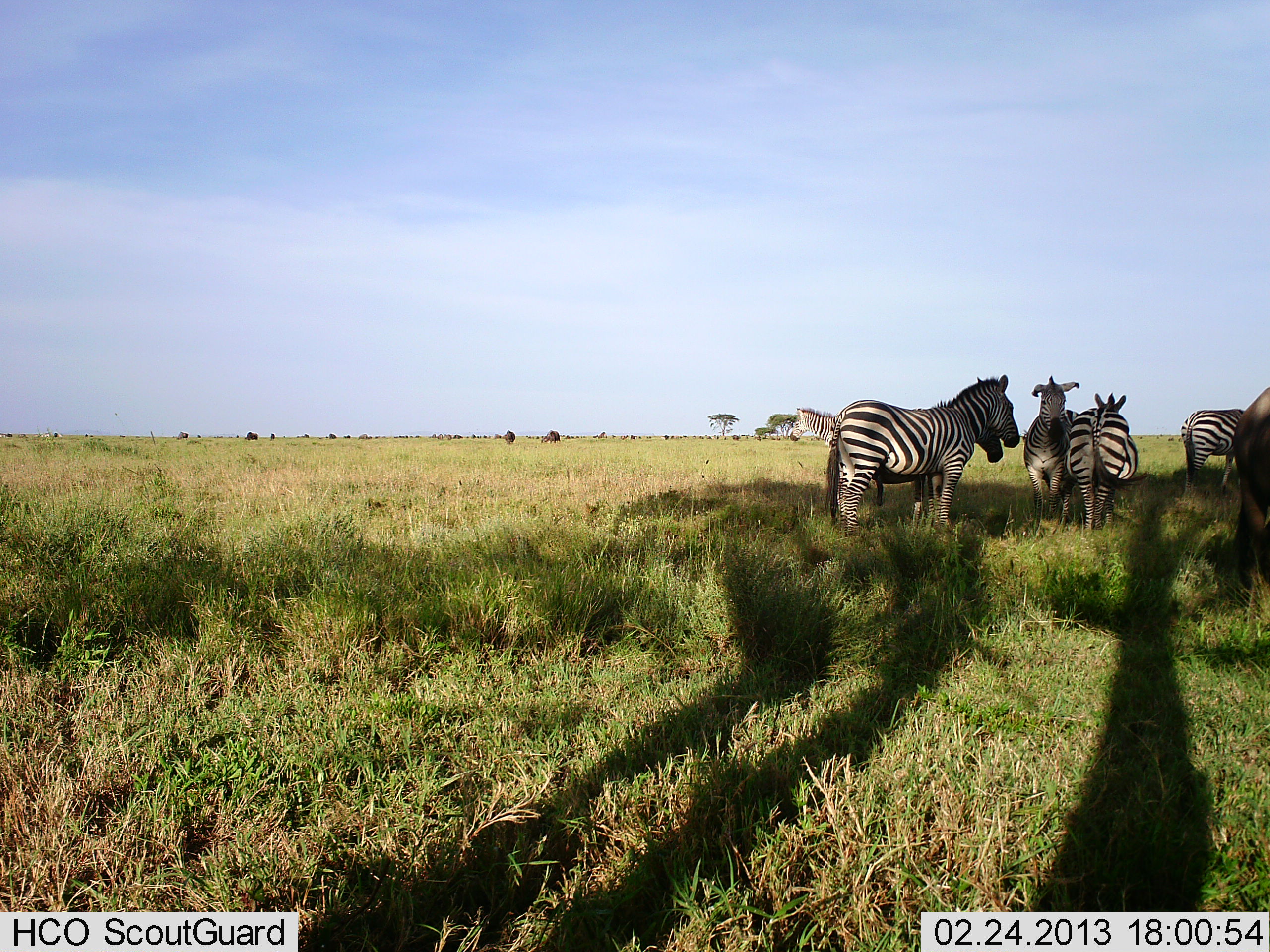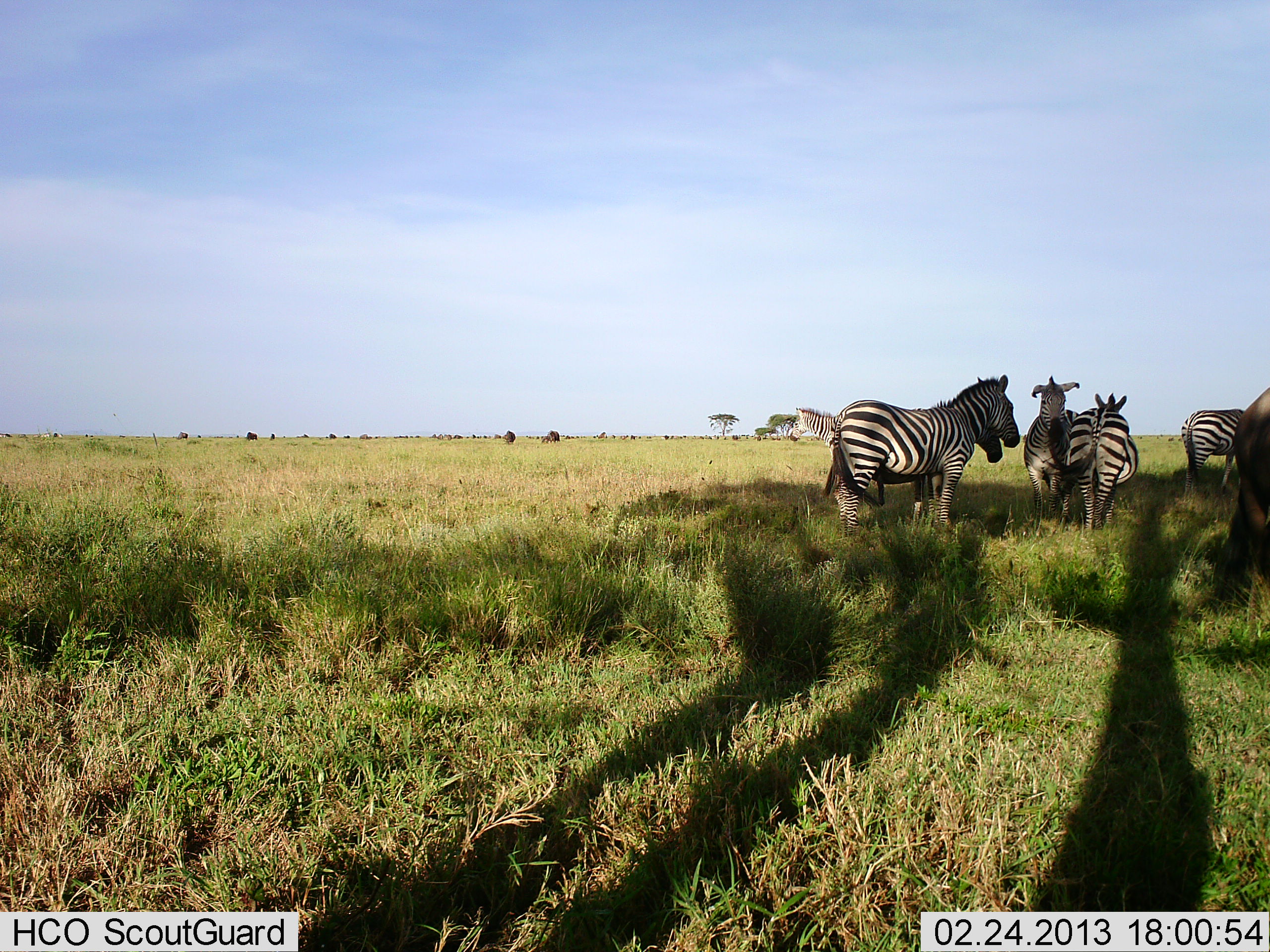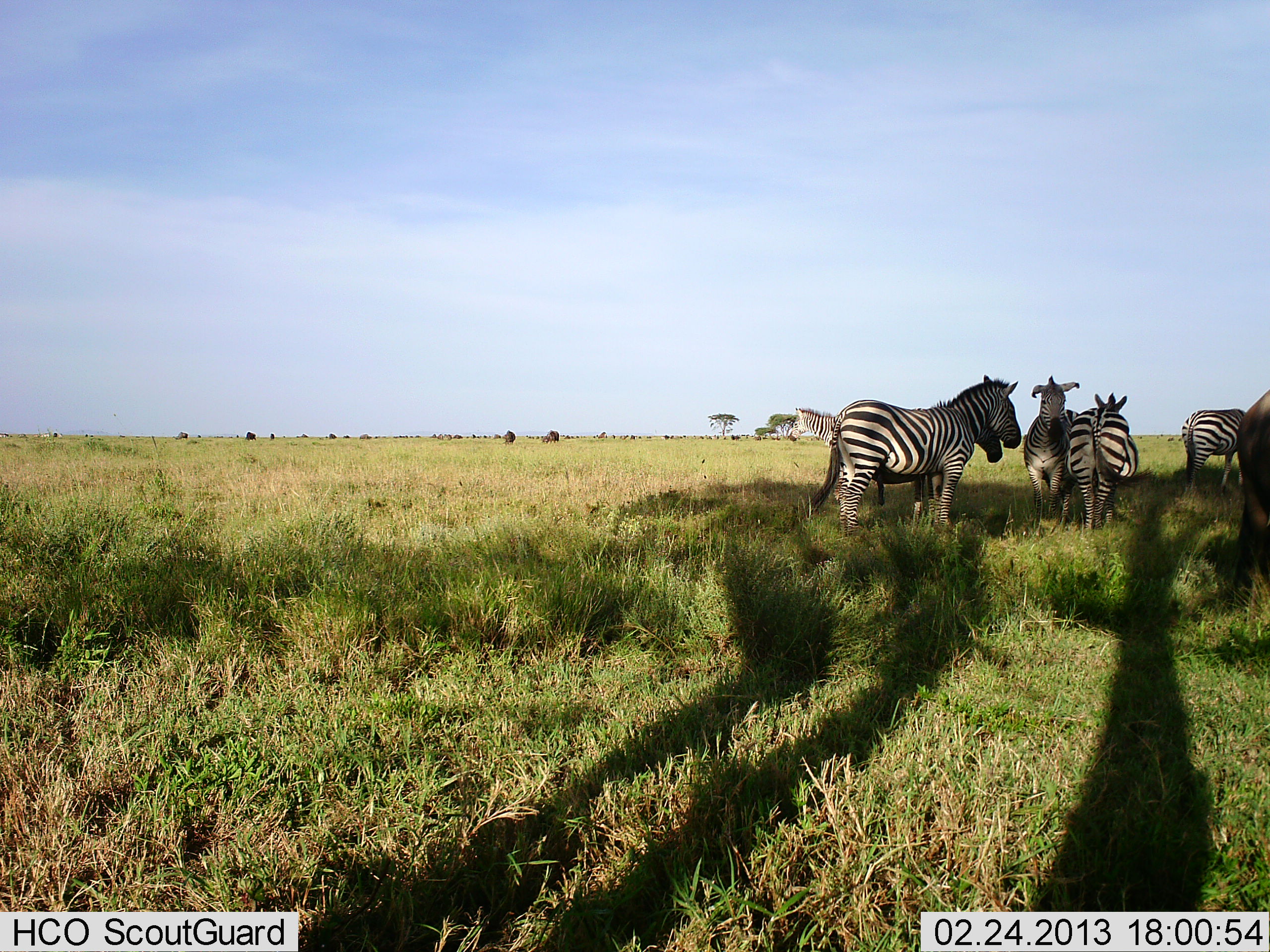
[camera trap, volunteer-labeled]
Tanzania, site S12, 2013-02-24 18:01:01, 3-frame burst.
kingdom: Animalia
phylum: Chordata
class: Mammalia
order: Perissodactyla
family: Equidae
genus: Equus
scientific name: Equus quagga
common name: plains zebra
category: zebra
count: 5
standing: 97%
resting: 5%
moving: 0%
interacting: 8%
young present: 0%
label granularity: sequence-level